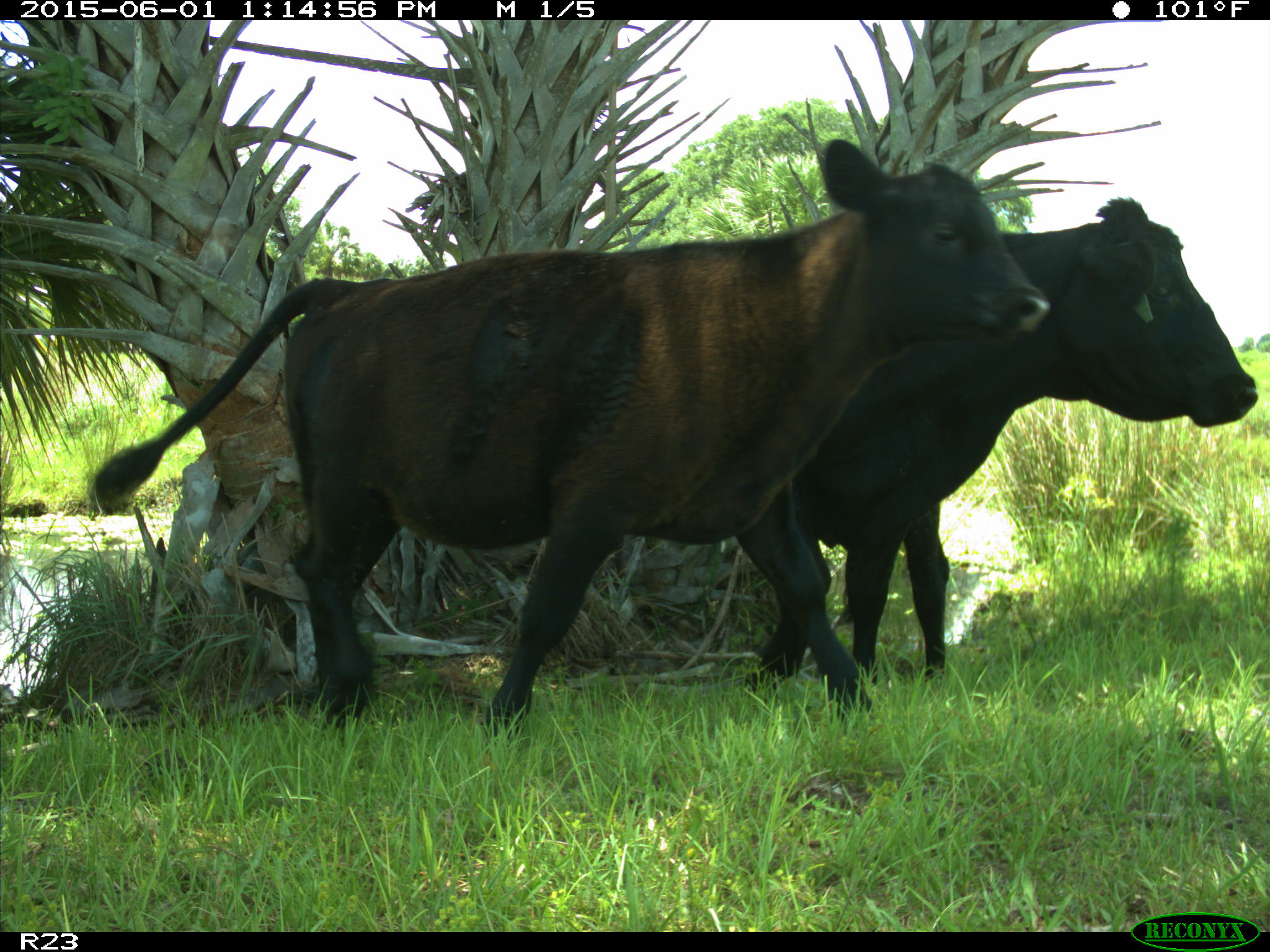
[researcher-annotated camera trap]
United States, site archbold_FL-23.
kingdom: Animalia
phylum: Chordata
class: Mammalia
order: Artiodactyla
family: Bovidae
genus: Bos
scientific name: Bos taurus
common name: domestic cow